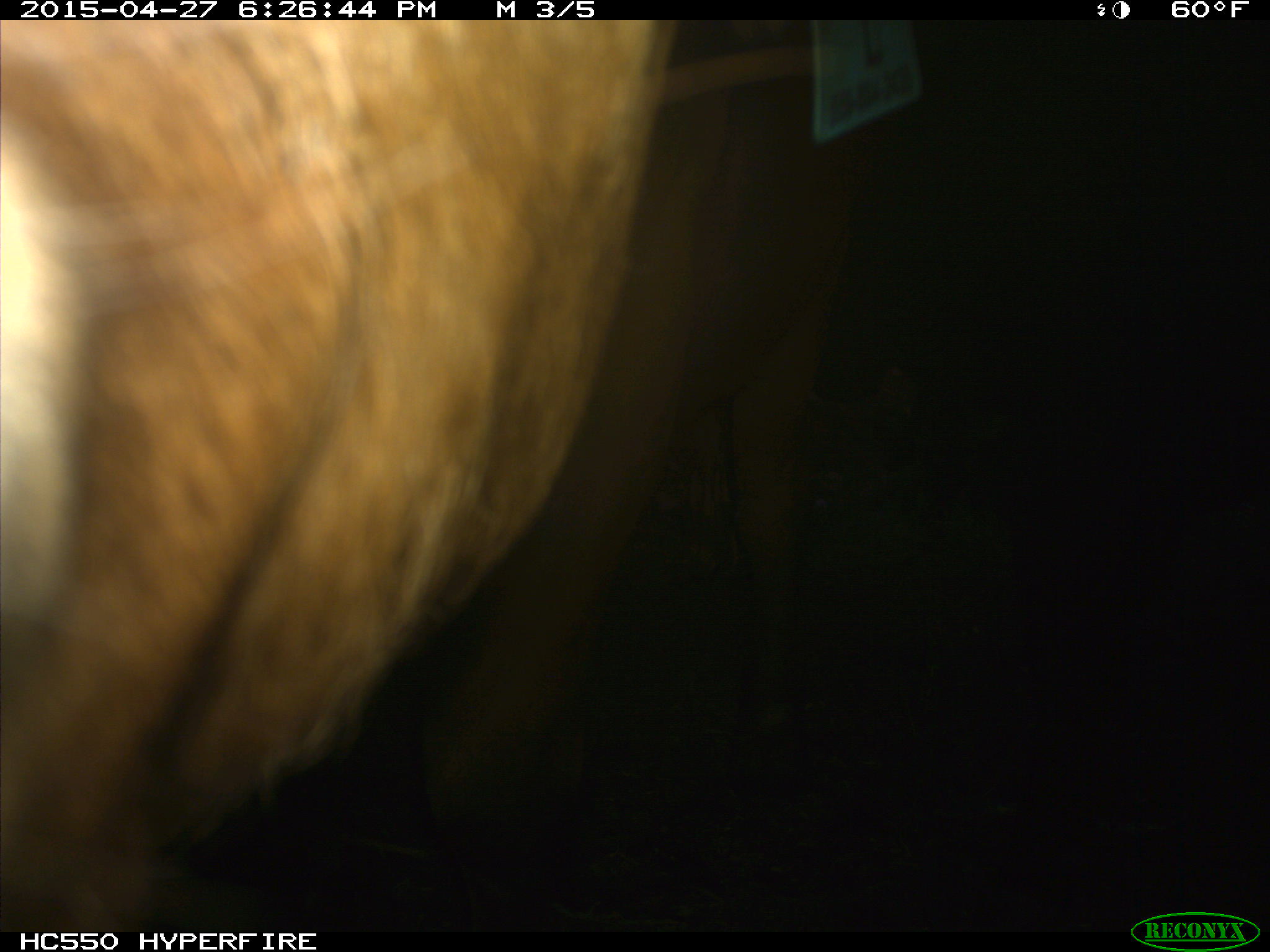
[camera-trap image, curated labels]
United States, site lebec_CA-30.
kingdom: Animalia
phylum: Chordata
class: Mammalia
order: Artiodactyla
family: Bovidae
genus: Bos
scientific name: Bos taurus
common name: domestic cow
Bos taurus (domestic cow).